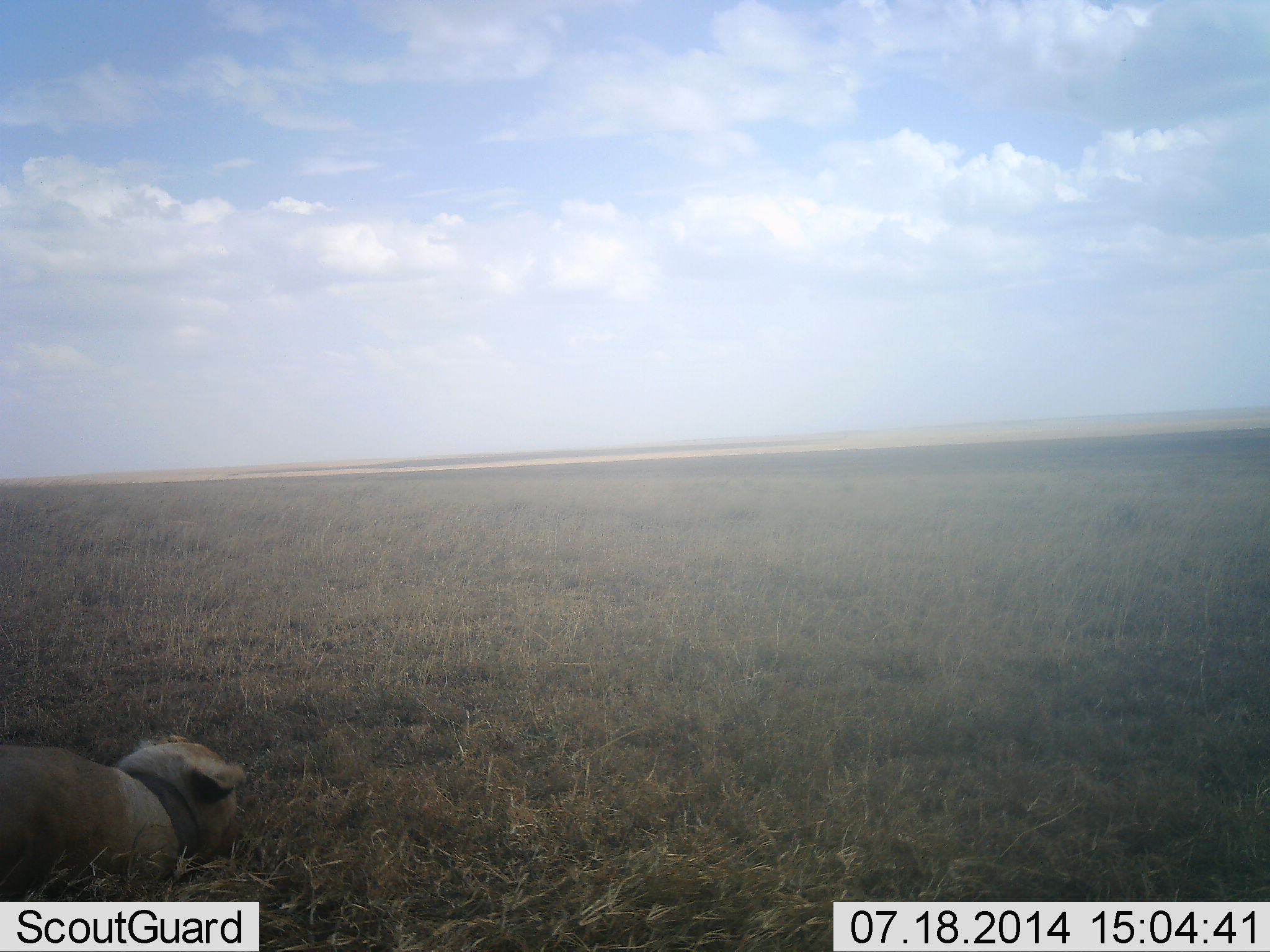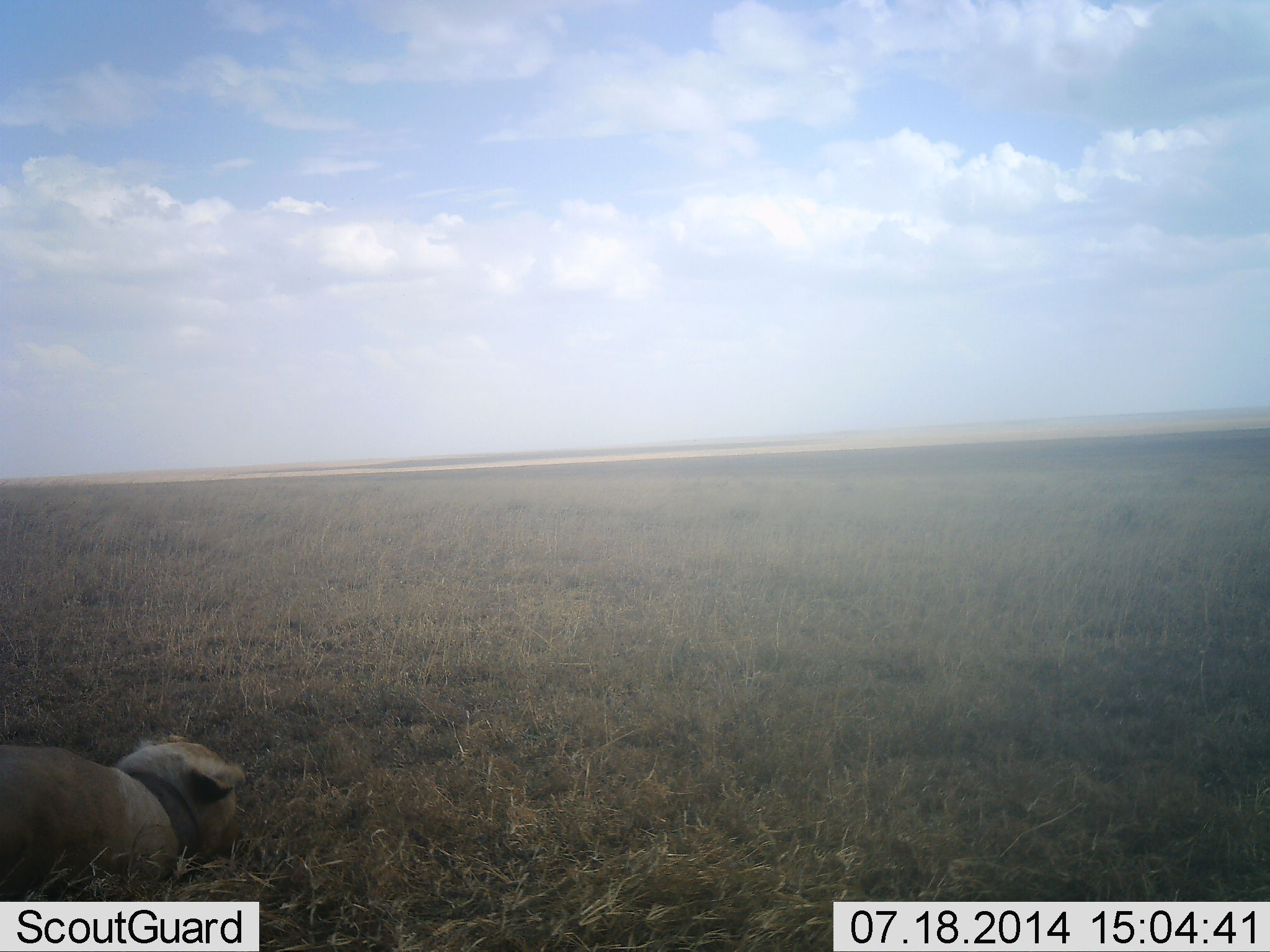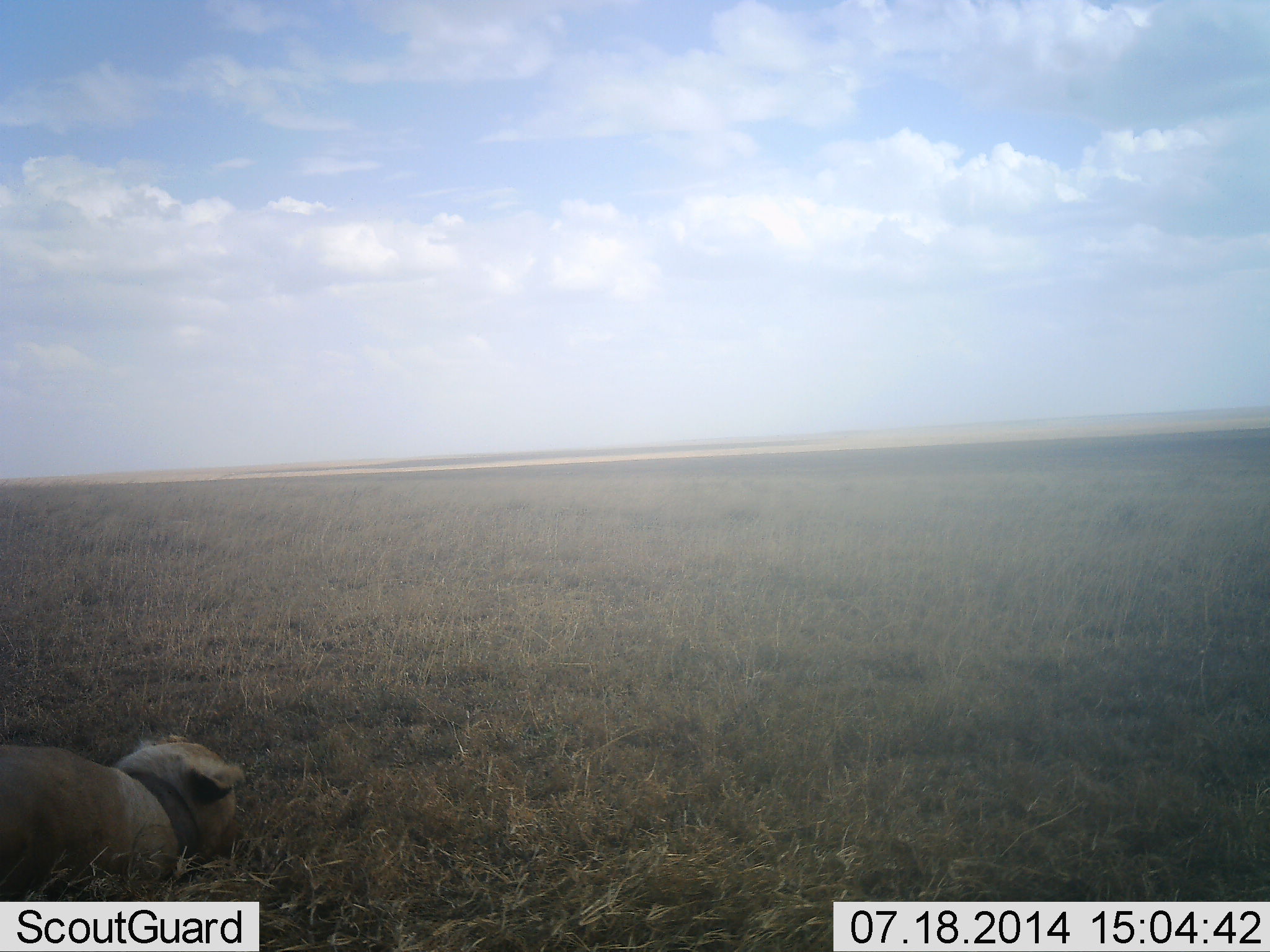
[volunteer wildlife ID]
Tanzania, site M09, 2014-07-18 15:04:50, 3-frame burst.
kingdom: Animalia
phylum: Chordata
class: Mammalia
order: Carnivora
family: Felidae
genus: Panthera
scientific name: Panthera leo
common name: lion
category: lionfemale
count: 1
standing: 0%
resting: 100%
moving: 0%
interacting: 0%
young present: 0%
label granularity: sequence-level